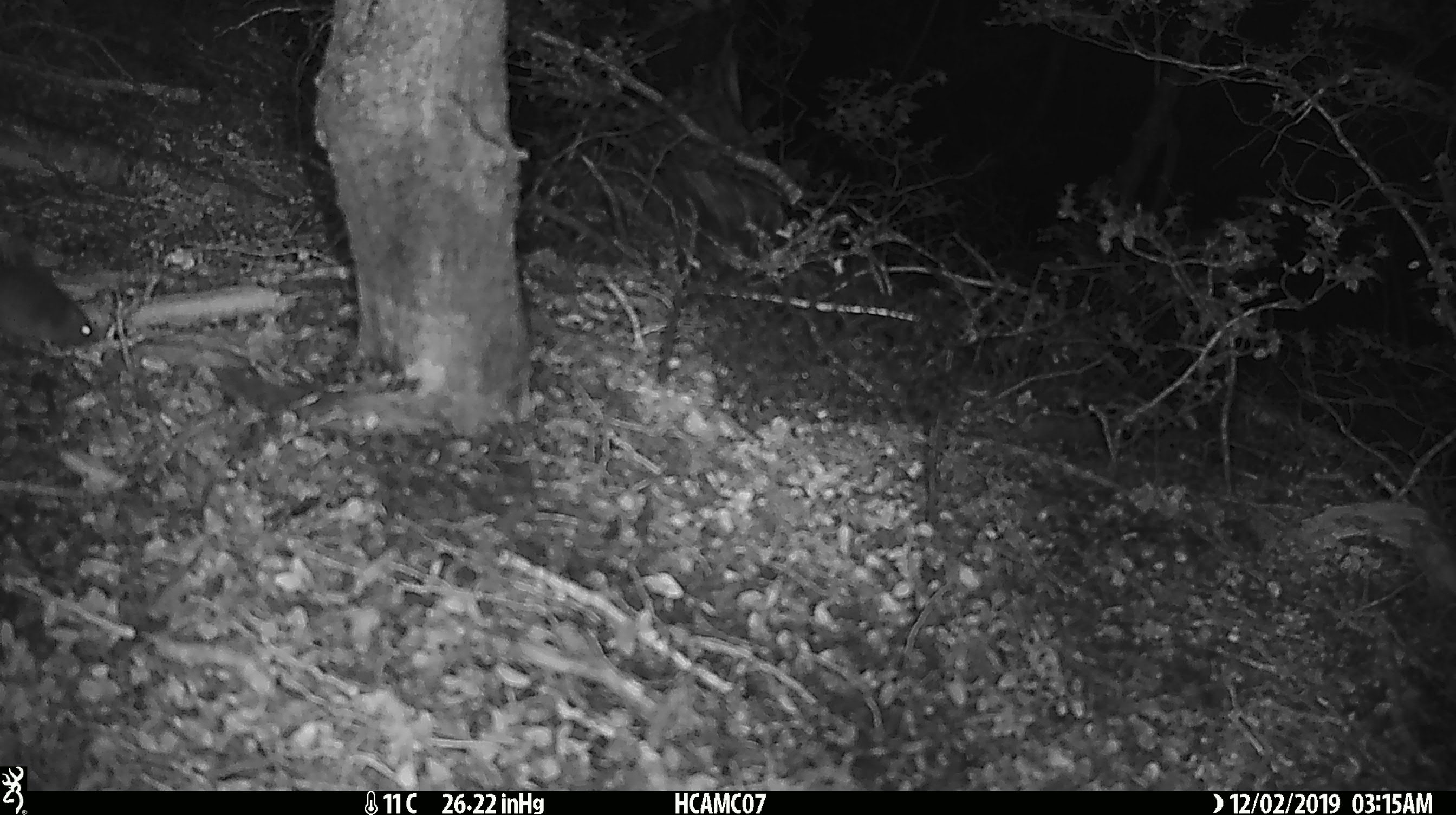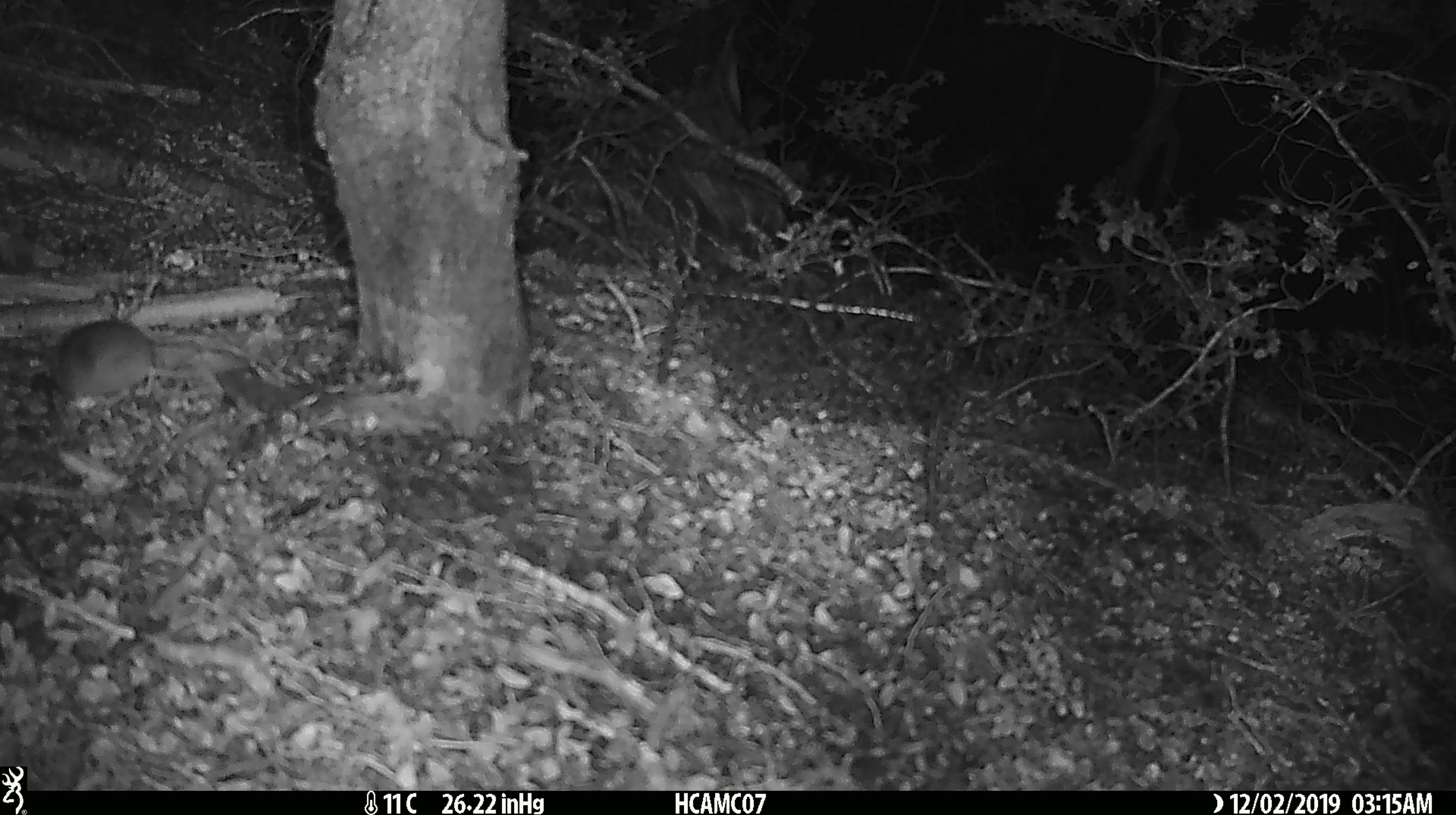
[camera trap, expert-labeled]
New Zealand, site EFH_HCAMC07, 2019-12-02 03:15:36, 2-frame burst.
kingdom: Animalia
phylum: Chordata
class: Mammalia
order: Rodentia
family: Muridae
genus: Mus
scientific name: Mus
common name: mouse